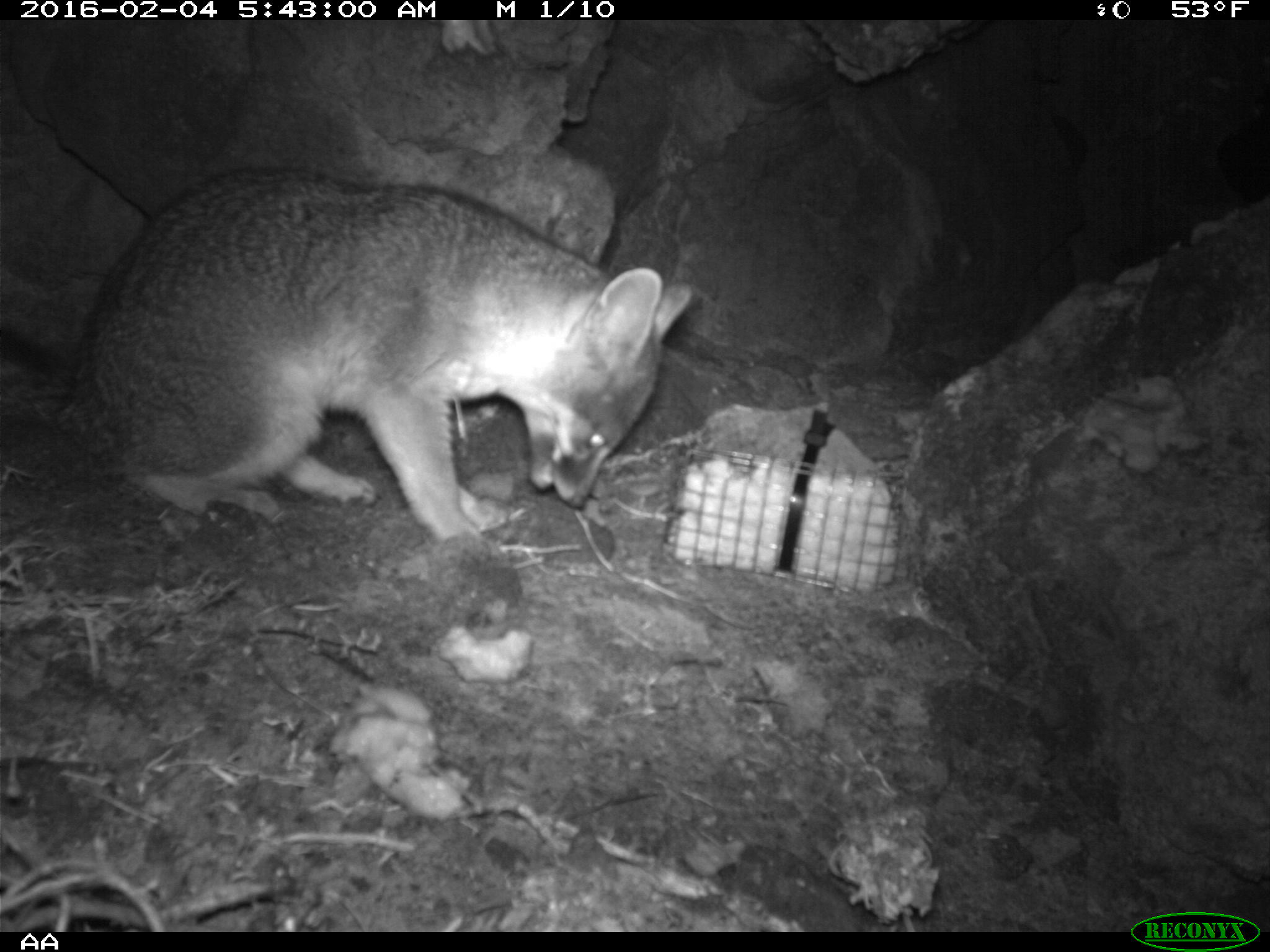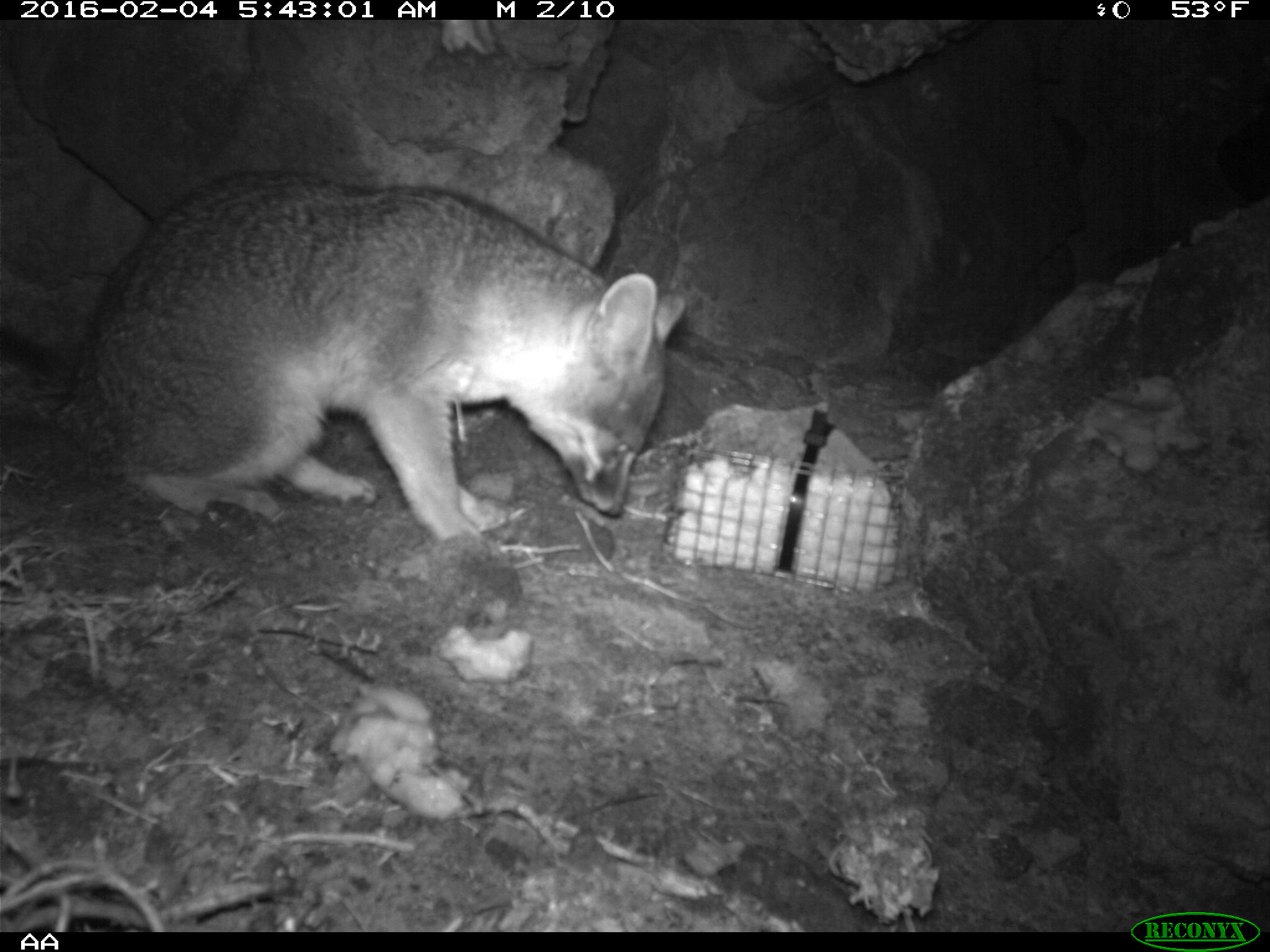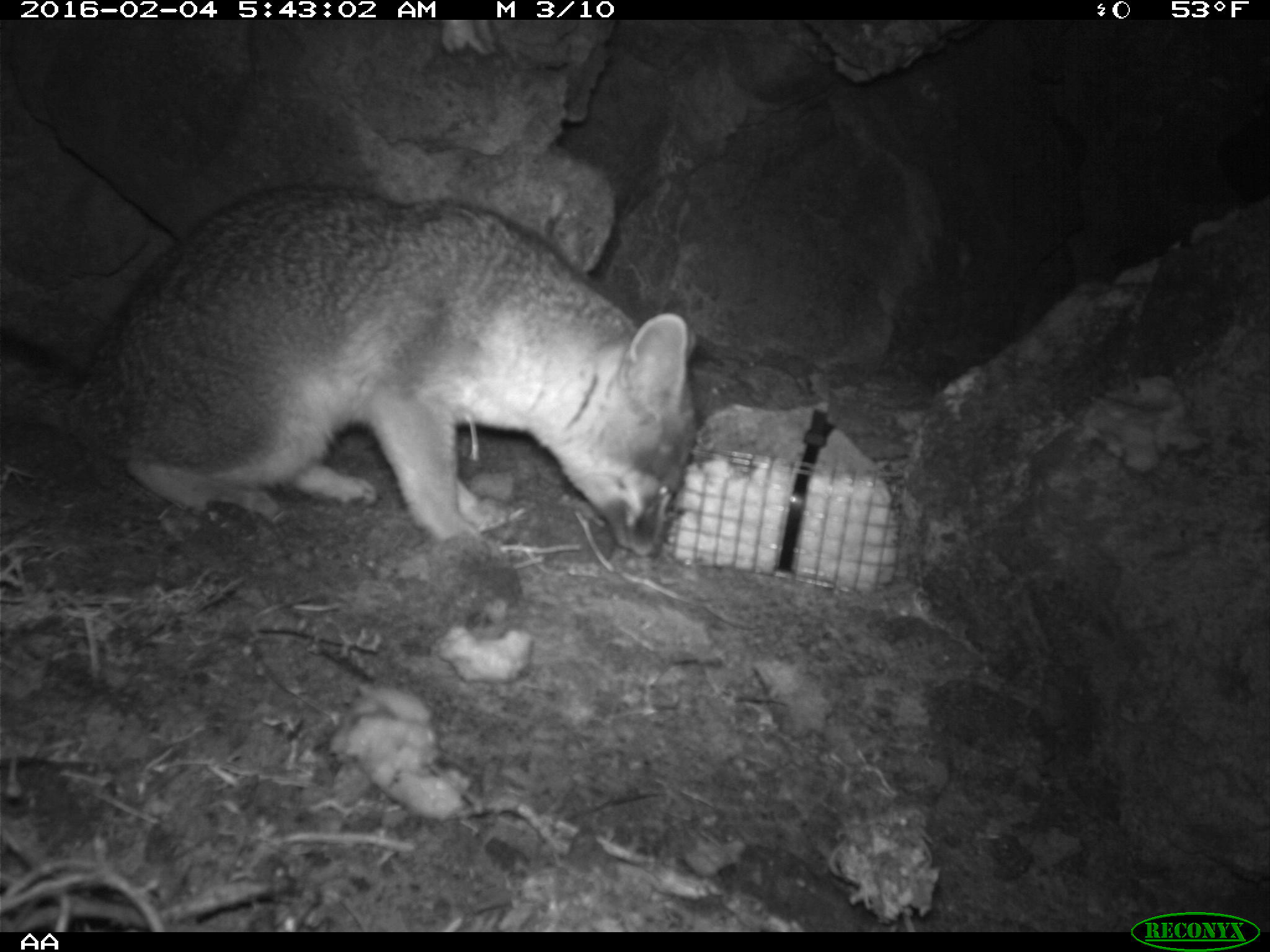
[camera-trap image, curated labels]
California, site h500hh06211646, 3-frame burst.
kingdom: Animalia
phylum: Chordata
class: Mammalia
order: Carnivora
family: Canidae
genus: Urocyon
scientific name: Urocyon littoralis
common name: island fox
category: fox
Fox (island fox) (Urocyon littoralis).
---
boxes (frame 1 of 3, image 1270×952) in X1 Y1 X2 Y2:
fox: 0 169 693 563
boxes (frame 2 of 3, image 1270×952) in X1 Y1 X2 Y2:
fox: 0 169 688 544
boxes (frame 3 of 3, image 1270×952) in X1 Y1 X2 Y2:
fox: 0 182 701 557